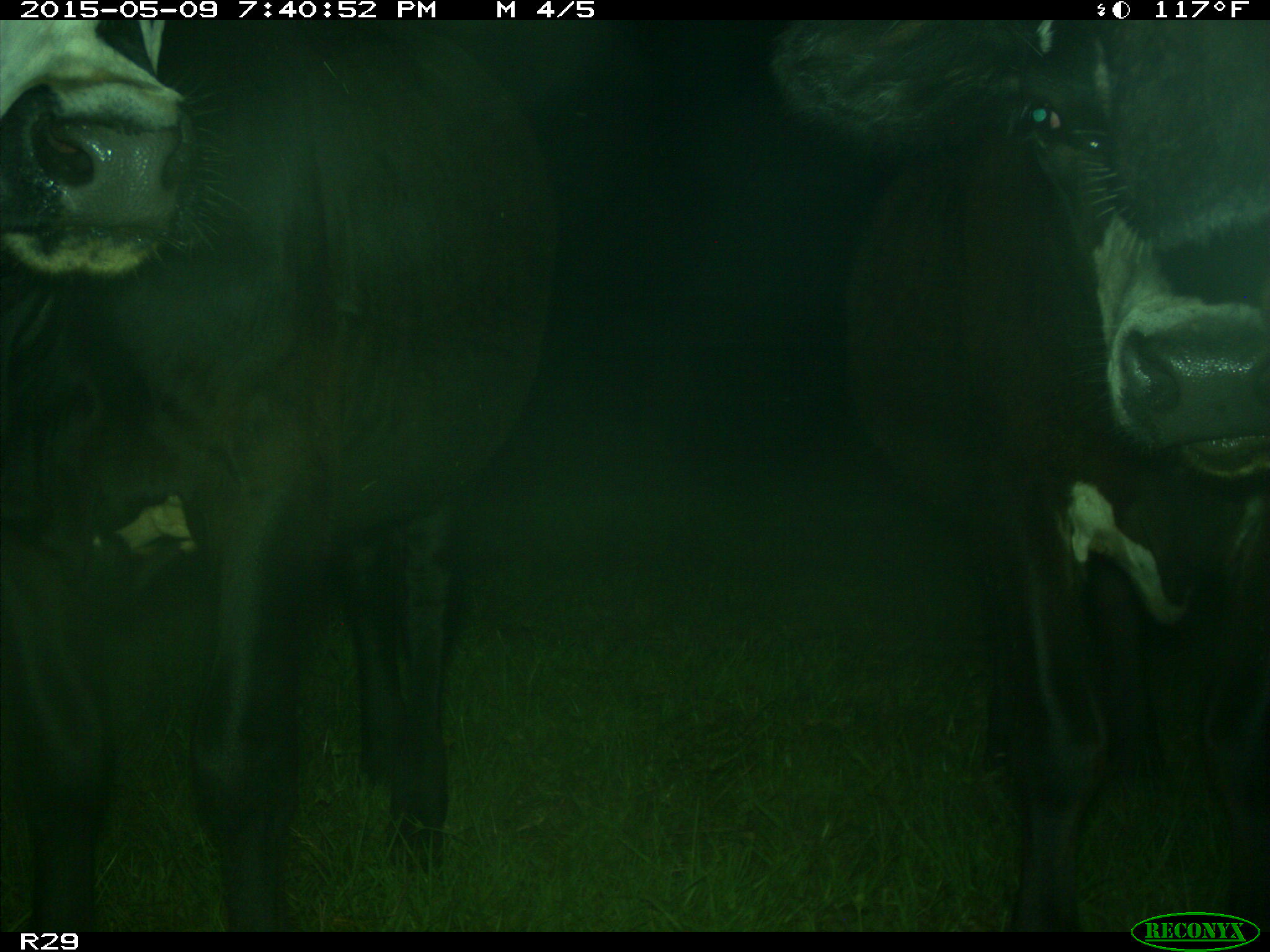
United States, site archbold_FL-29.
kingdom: Animalia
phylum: Chordata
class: Mammalia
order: Artiodactyla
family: Bovidae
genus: Bos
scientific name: Bos taurus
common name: domestic cow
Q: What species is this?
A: Bos taurus (domestic cow).